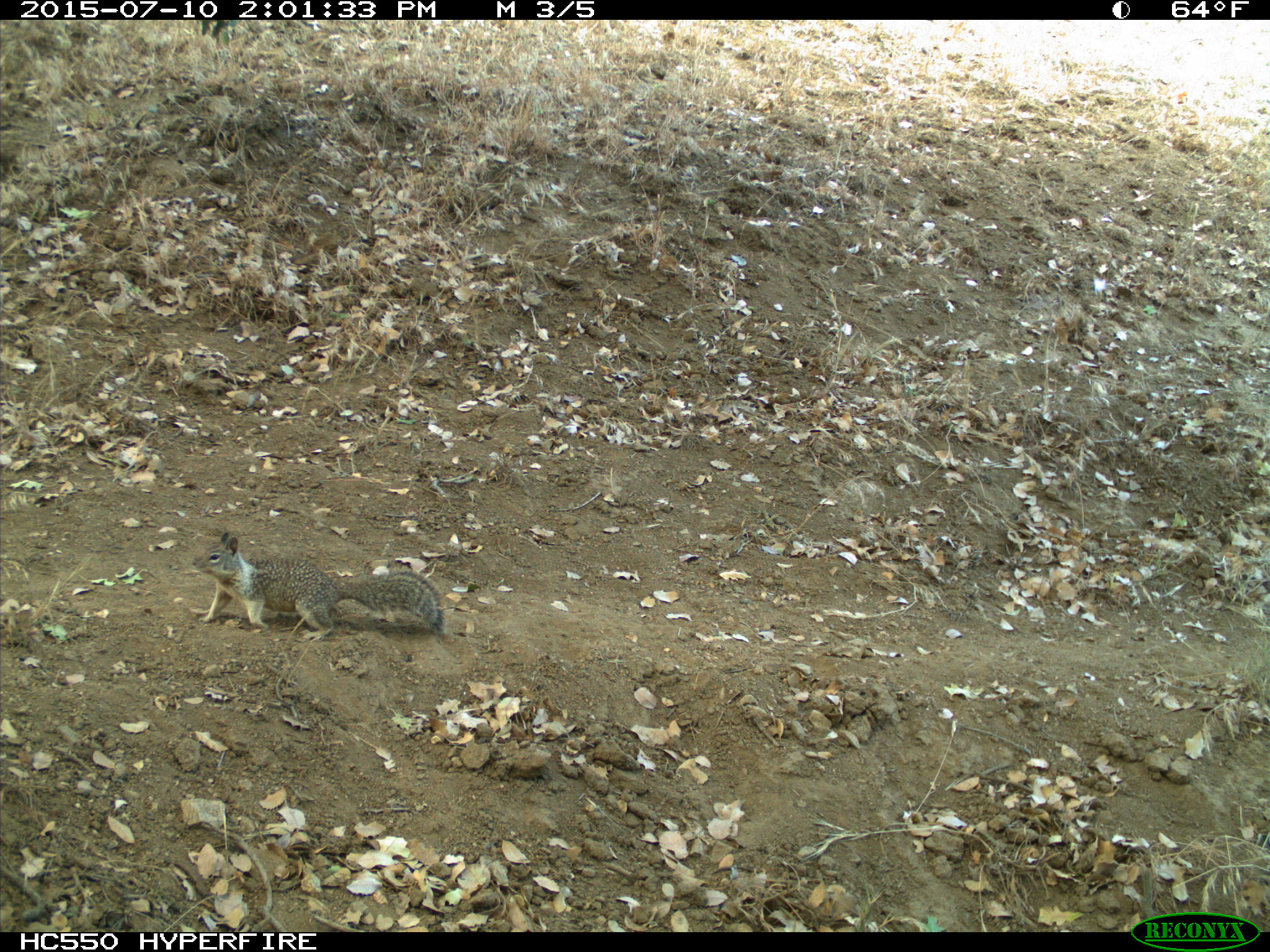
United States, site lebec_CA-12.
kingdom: Animalia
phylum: Chordata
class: Mammalia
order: Rodentia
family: Sciuridae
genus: Otospermophilus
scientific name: Otospermophilus beecheyi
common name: california ground squirrel